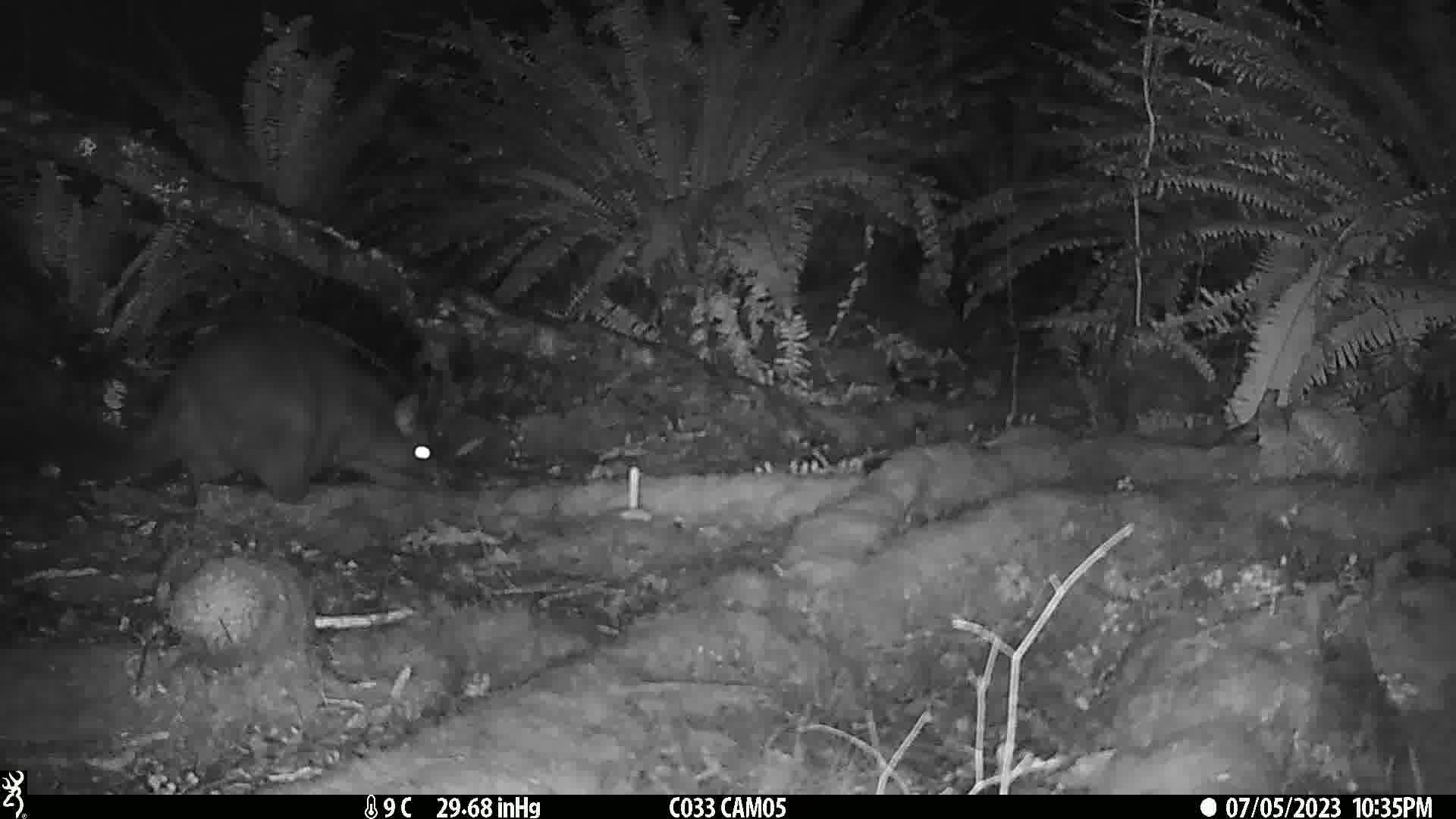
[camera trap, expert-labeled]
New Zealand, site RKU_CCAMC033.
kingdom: Animalia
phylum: Chordata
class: Mammalia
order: Diprotodontia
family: Phalangeridae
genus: Trichosurus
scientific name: Trichosurus vulpecula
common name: common brushtail possum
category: possum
Possum (common brushtail possum) (Trichosurus vulpecula).